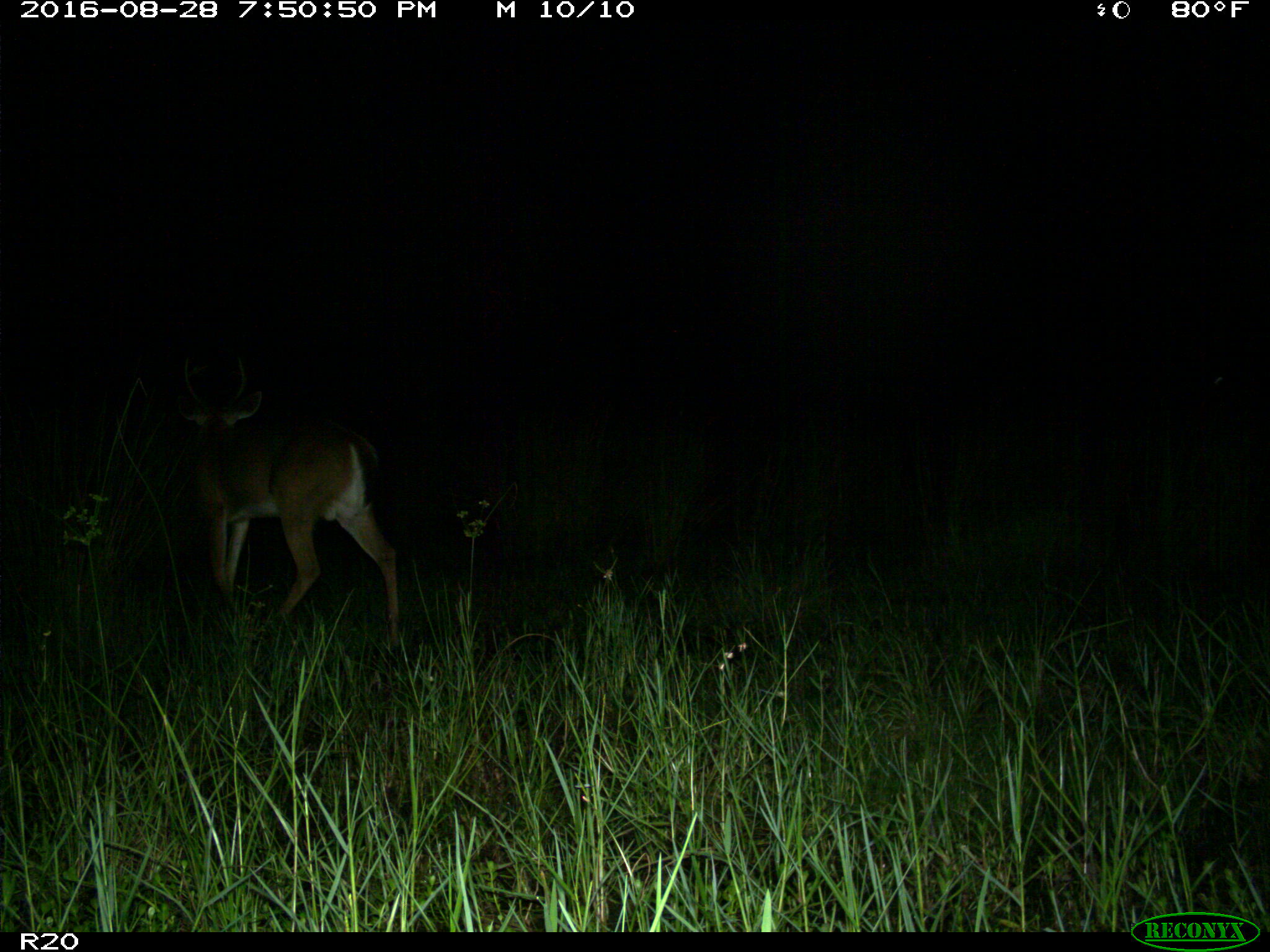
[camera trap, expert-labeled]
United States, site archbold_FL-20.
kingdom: Animalia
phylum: Chordata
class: Mammalia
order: Artiodactyla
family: Cervidae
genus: Odocoileus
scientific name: Odocoileus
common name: deer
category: unidentified deer